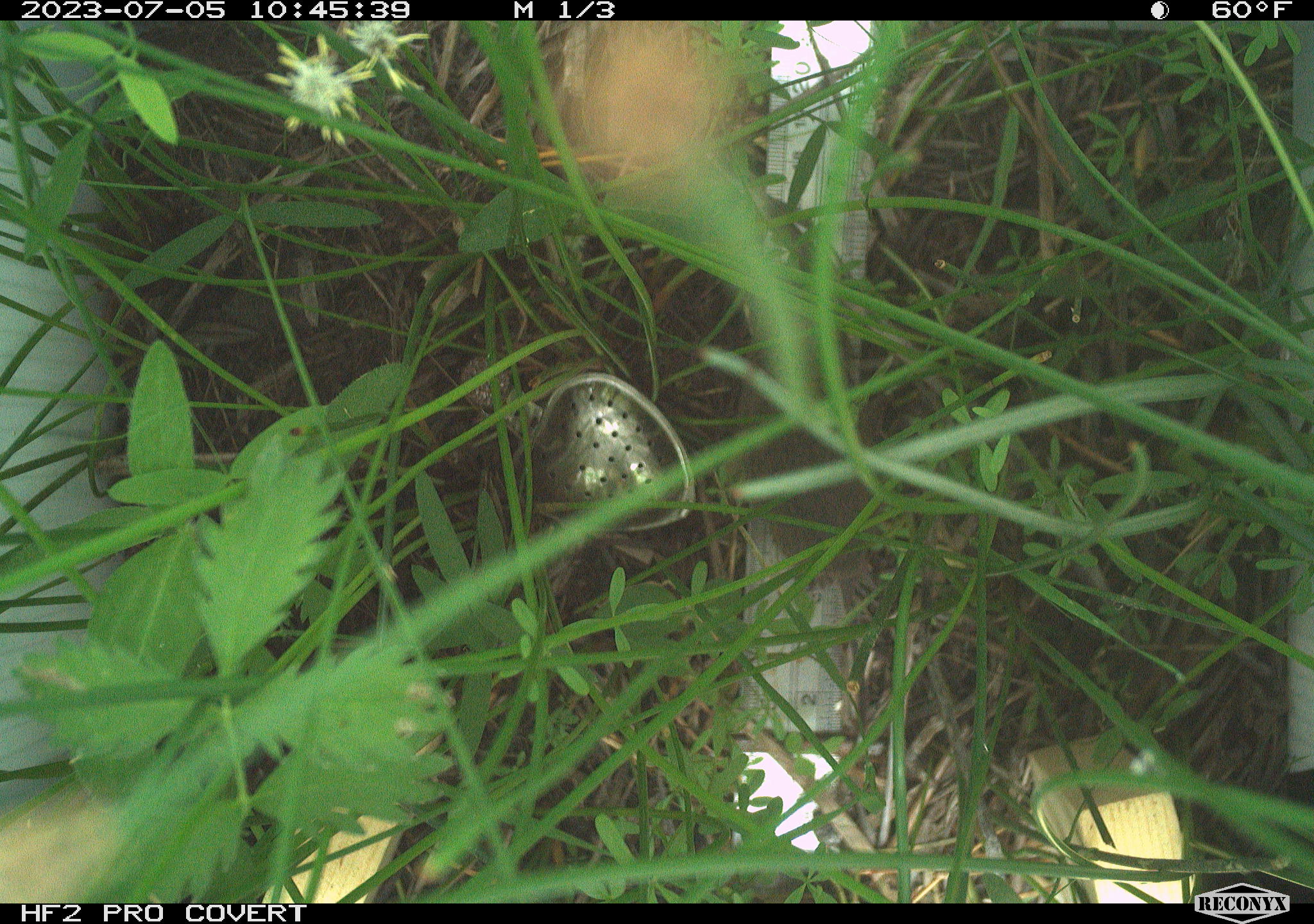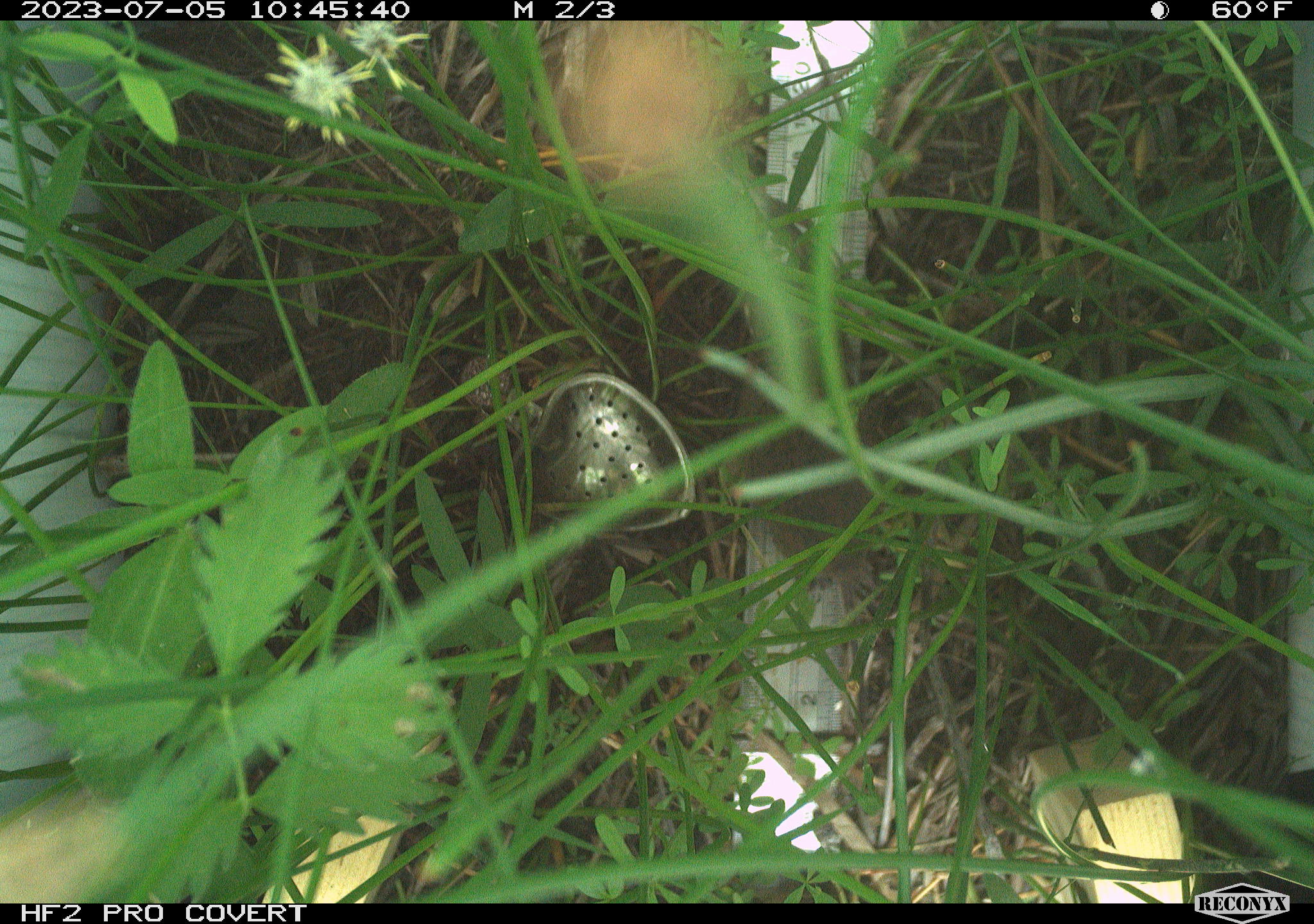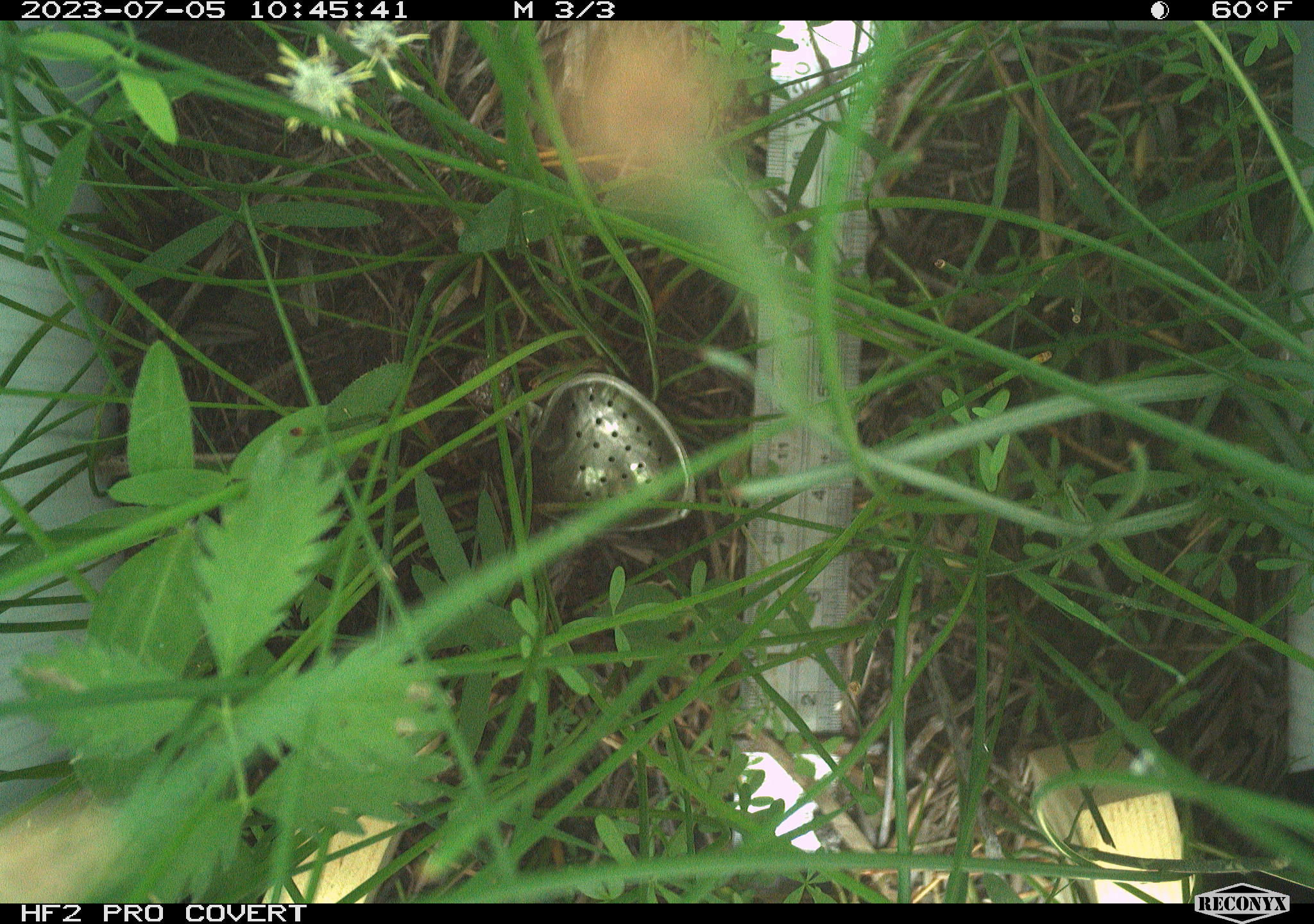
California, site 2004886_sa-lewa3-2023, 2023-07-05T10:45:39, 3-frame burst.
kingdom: Animalia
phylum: Chordata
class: Mammalia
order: Rodentia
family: Cricetidae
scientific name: Cricetidae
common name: hamsters, voles, lemmings, and allies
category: cricetidae family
Cricetidae family (hamsters, voles, lemmings, and allies) (Cricetidae).